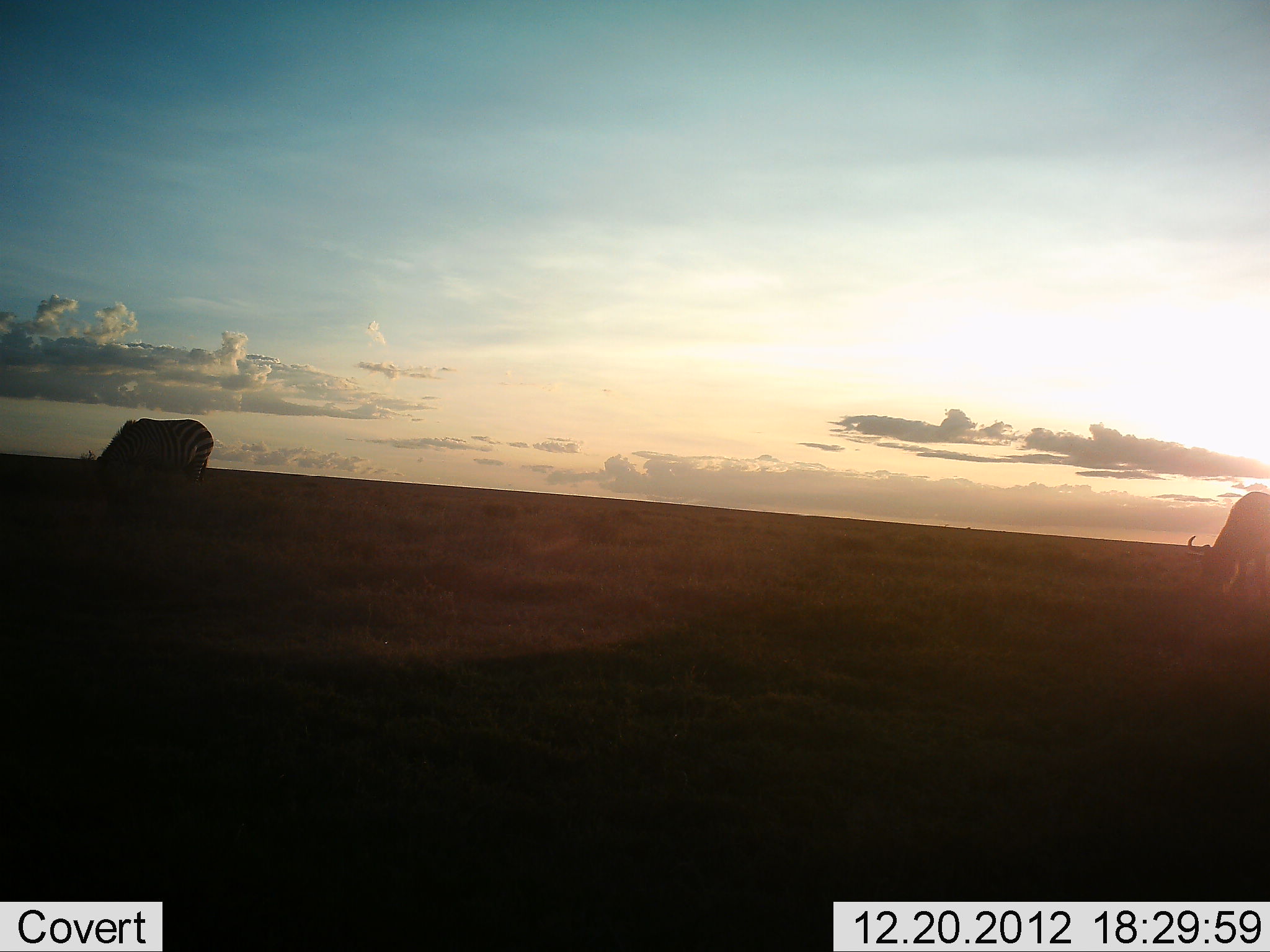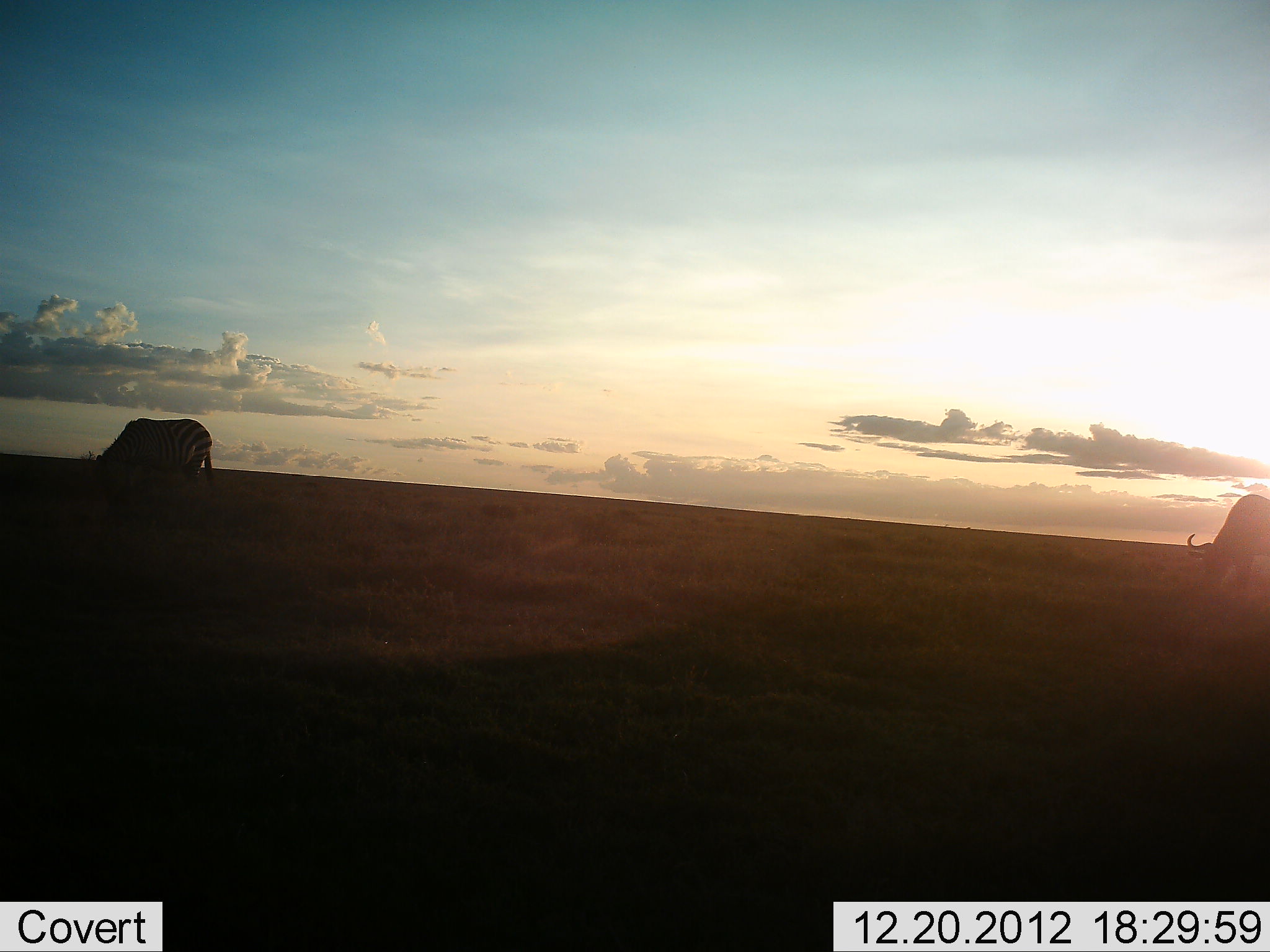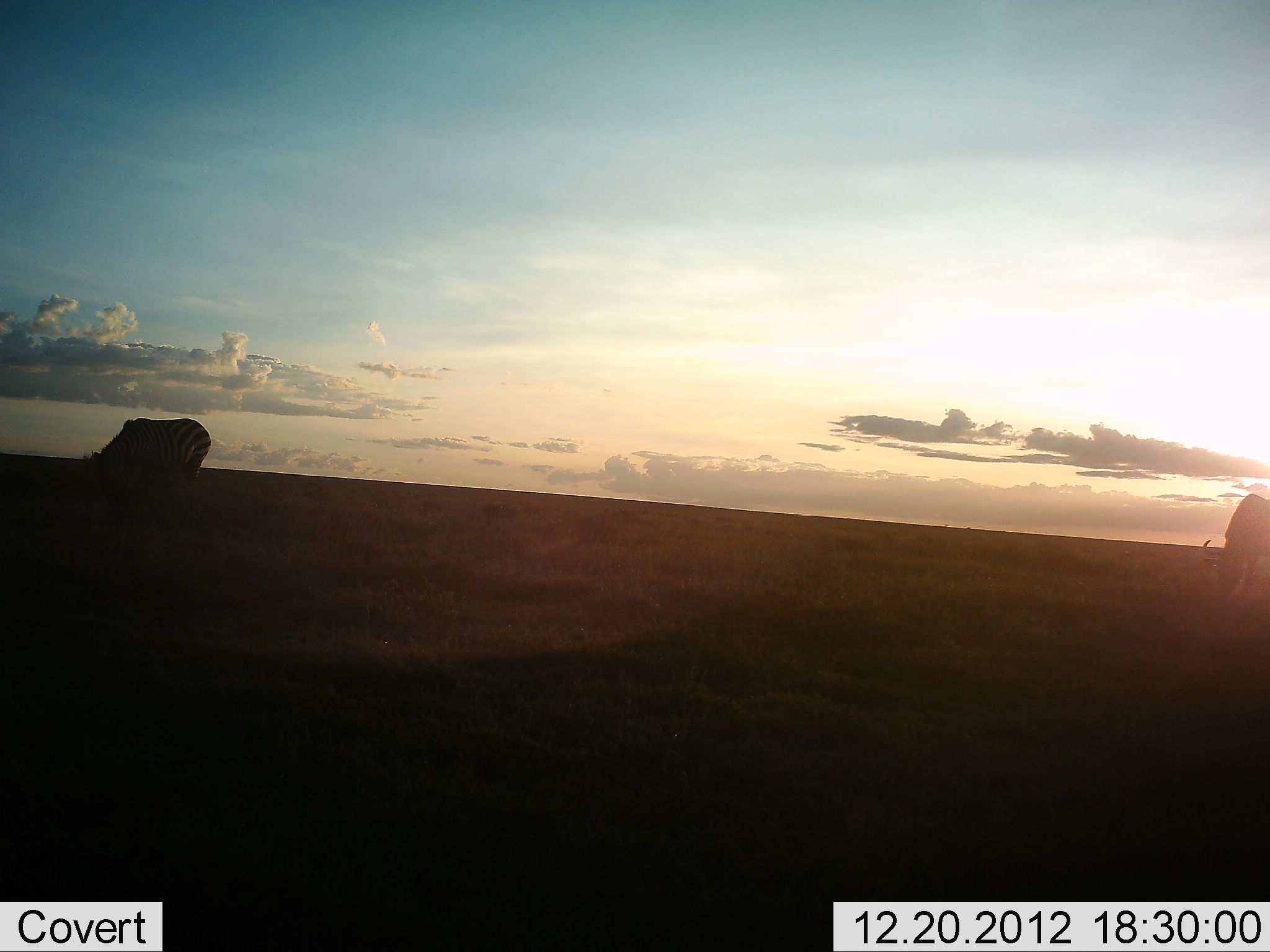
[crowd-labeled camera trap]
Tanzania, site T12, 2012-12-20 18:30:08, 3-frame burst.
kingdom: Animalia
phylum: Chordata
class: Mammalia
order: Artiodactyla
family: Bovidae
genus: Connochaetes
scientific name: Connochaetes taurinus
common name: blue wildebeest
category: wildebeest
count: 1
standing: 21%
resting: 0%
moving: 0%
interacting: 0%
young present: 0%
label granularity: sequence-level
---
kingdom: Animalia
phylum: Chordata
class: Mammalia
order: Perissodactyla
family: Equidae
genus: Equus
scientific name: Equus quagga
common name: plains zebra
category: zebra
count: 1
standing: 18%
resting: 0%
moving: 0%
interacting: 0%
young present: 0%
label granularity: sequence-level